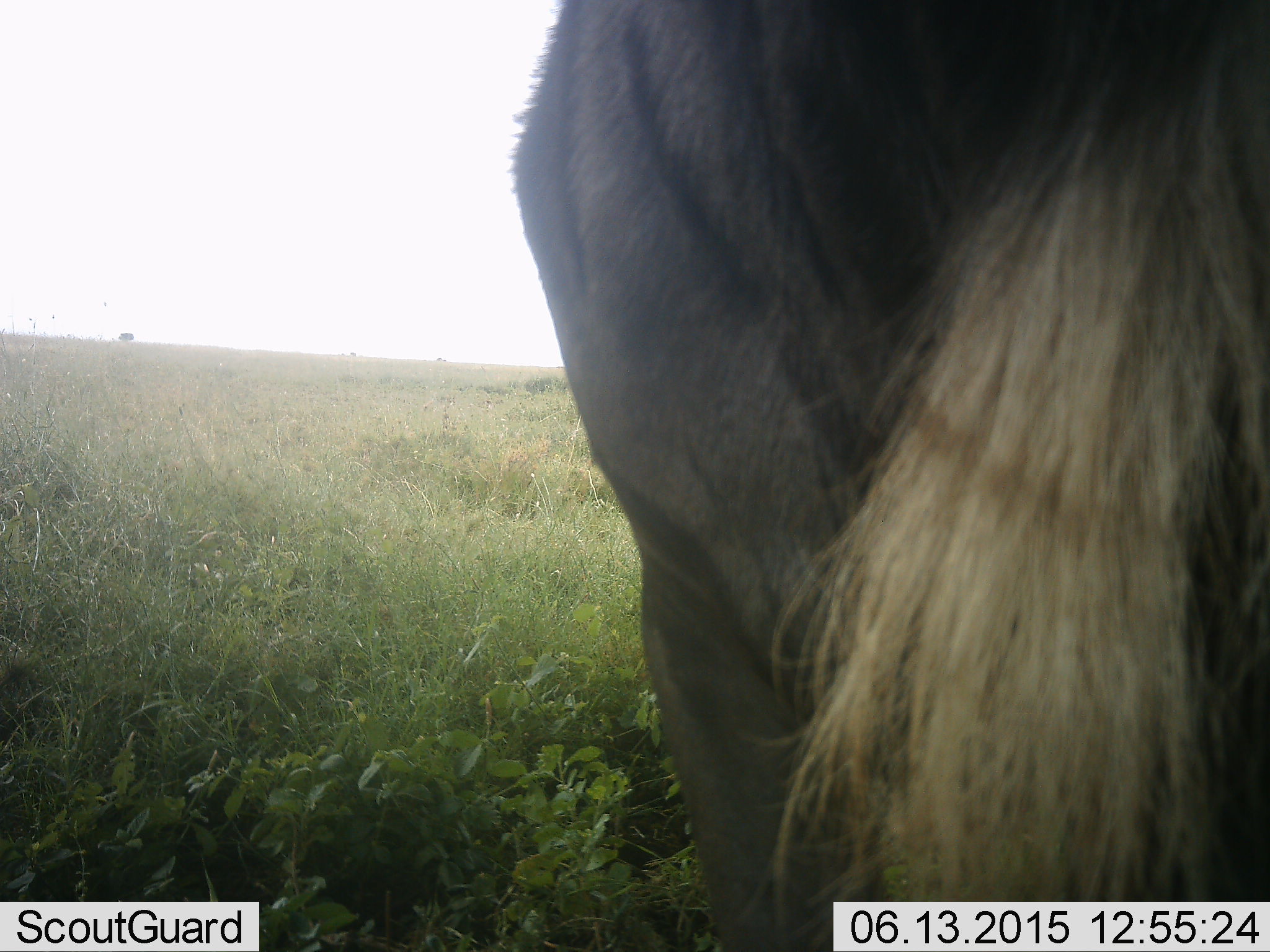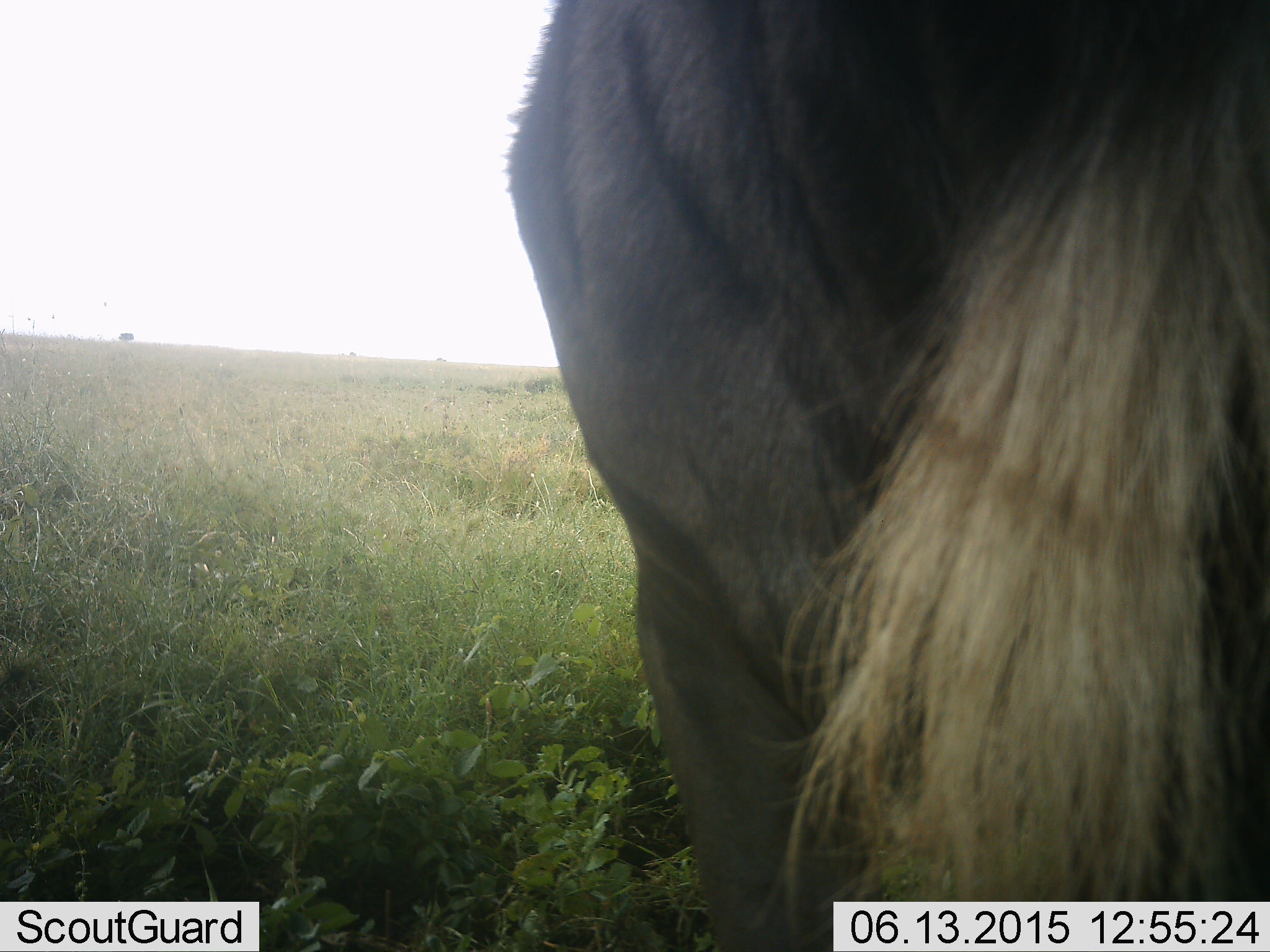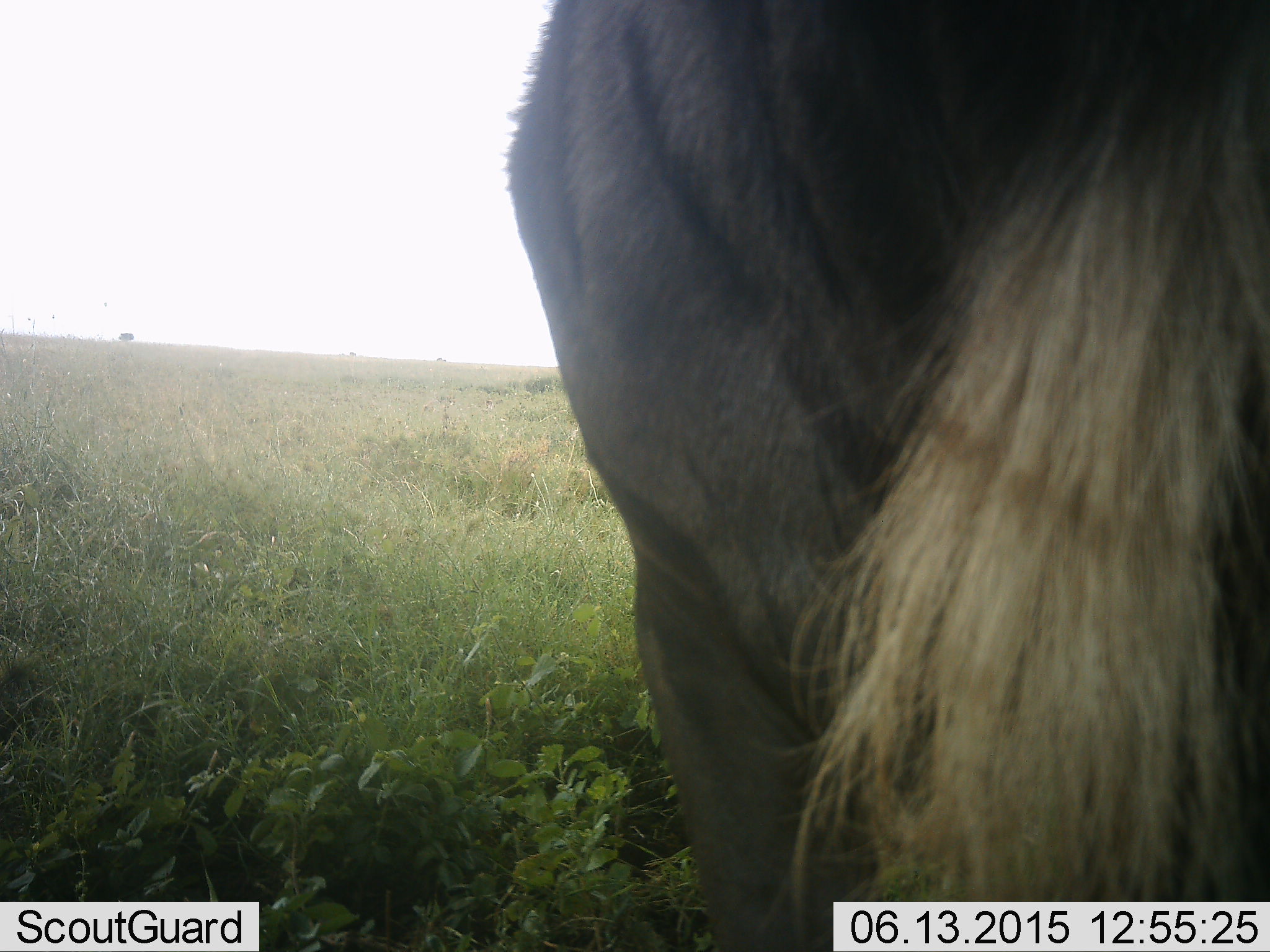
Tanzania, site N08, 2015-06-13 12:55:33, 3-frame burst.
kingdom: Animalia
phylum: Chordata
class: Mammalia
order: Artiodactyla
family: Bovidae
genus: Connochaetes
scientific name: Connochaetes taurinus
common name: blue wildebeest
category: wildebeest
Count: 1.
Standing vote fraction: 100%.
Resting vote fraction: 0%.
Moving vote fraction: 0%.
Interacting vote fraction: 0%.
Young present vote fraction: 0%.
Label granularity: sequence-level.